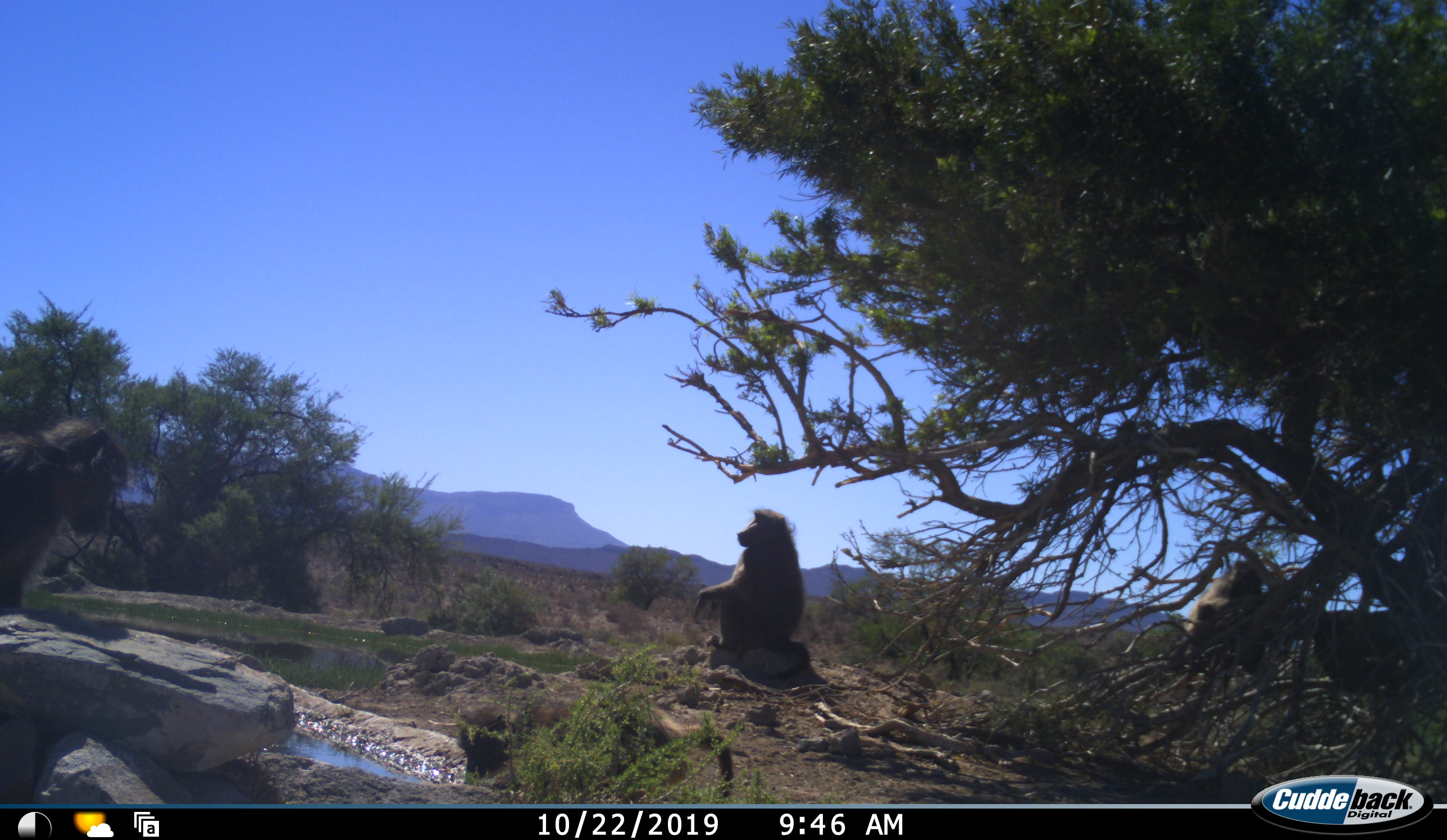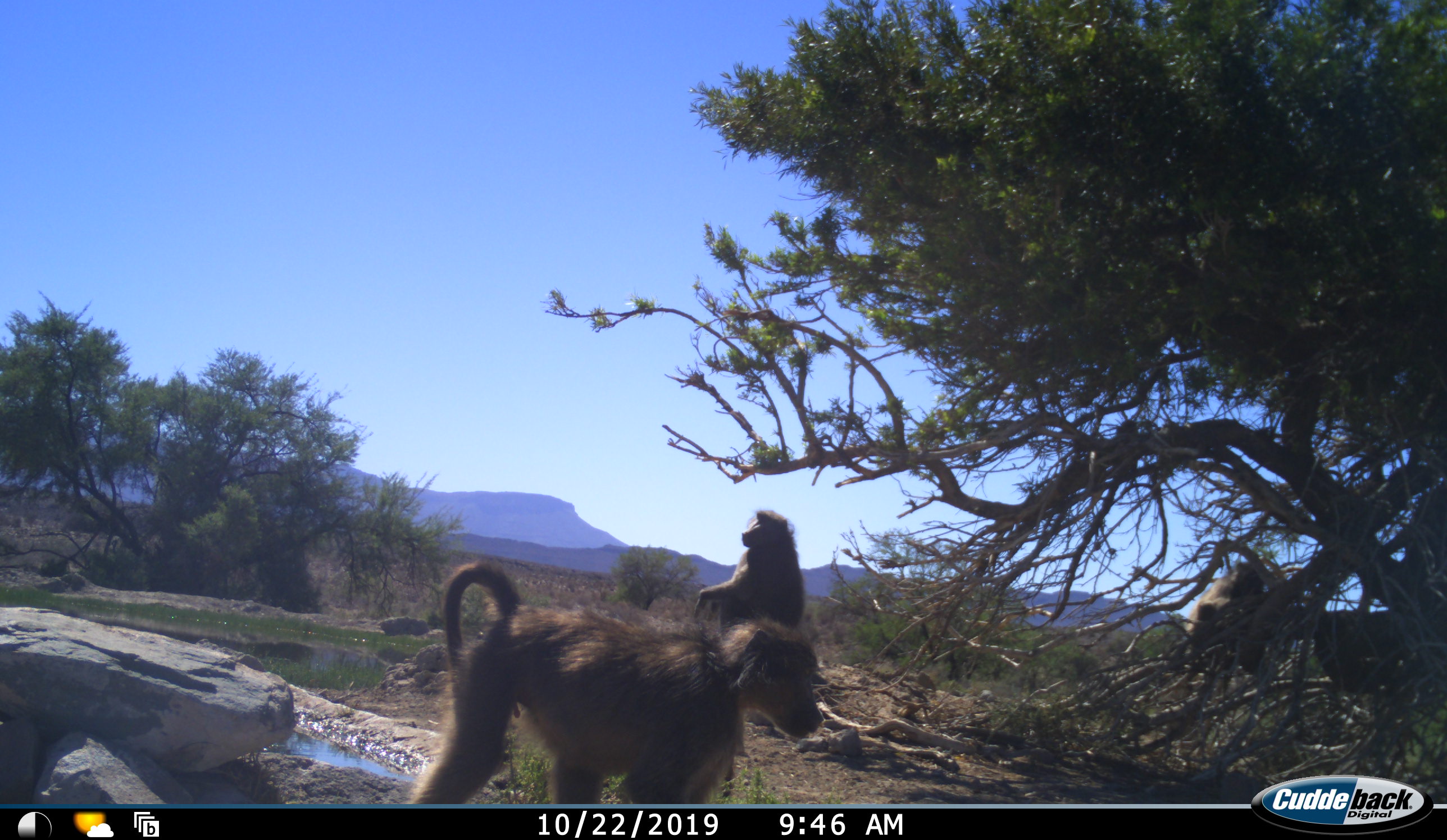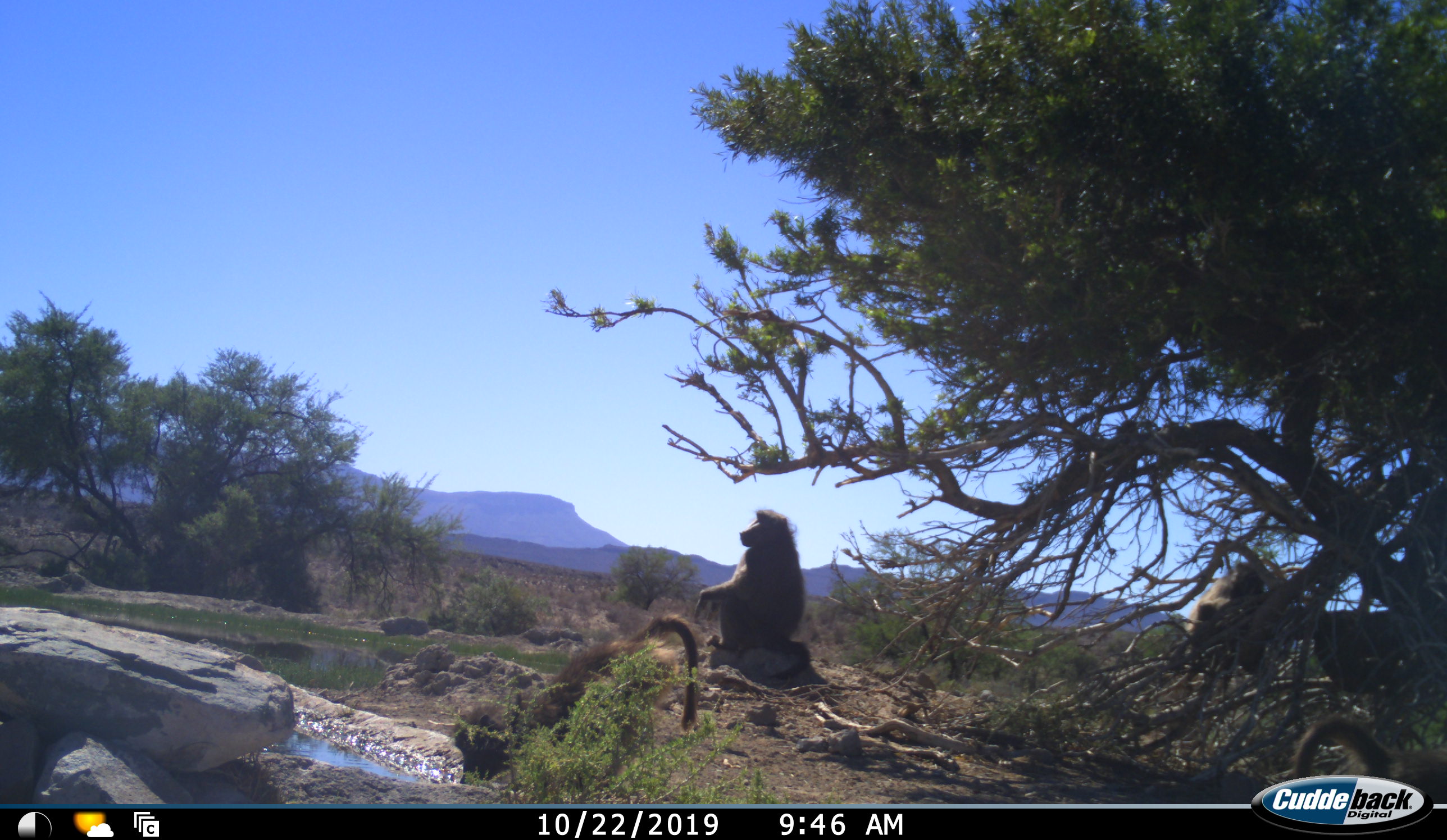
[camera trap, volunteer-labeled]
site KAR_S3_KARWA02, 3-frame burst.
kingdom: Animalia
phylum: Chordata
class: Mammalia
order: Primates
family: Cercopithecidae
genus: Papio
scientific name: Papio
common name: baboon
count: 4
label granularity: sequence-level